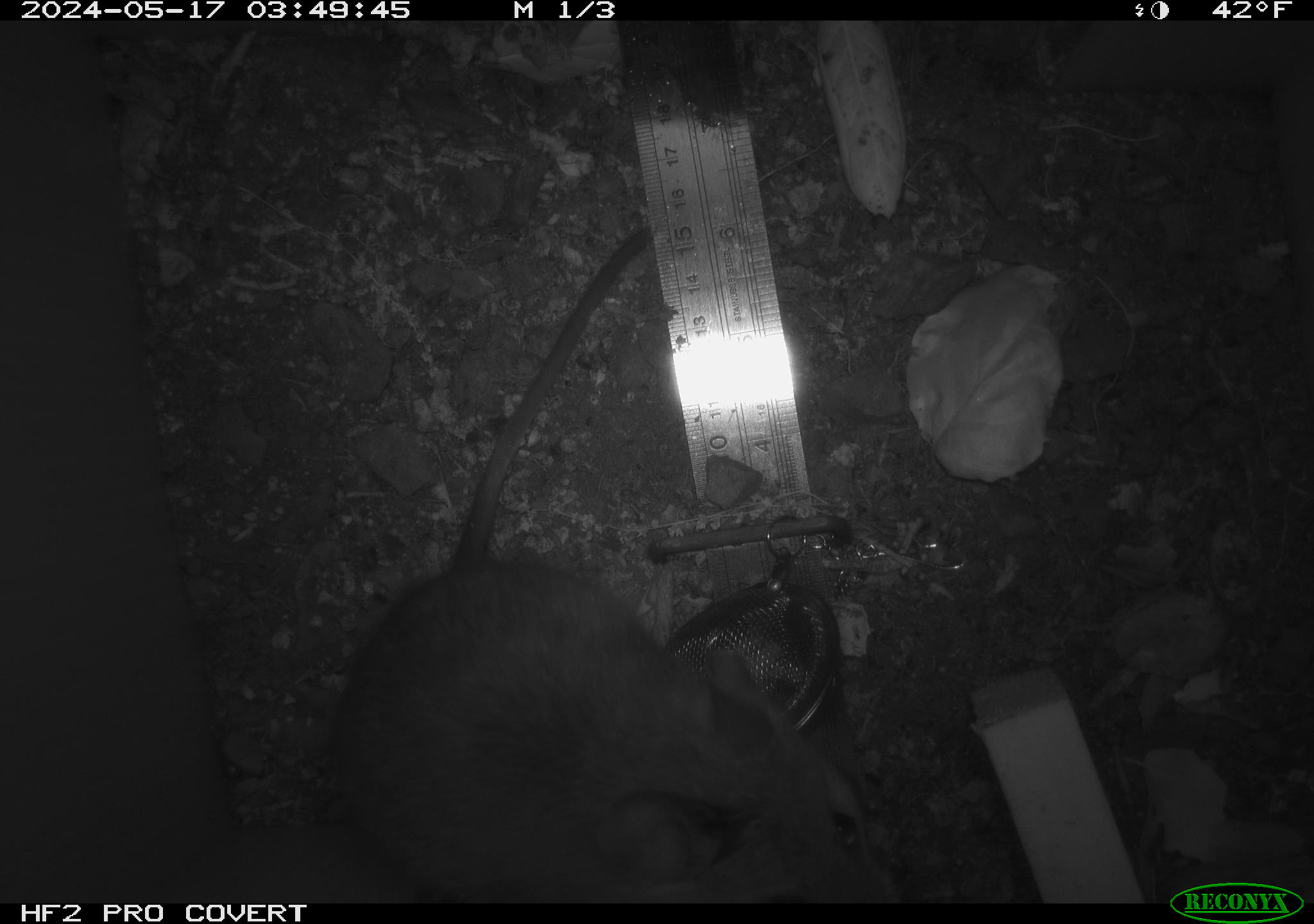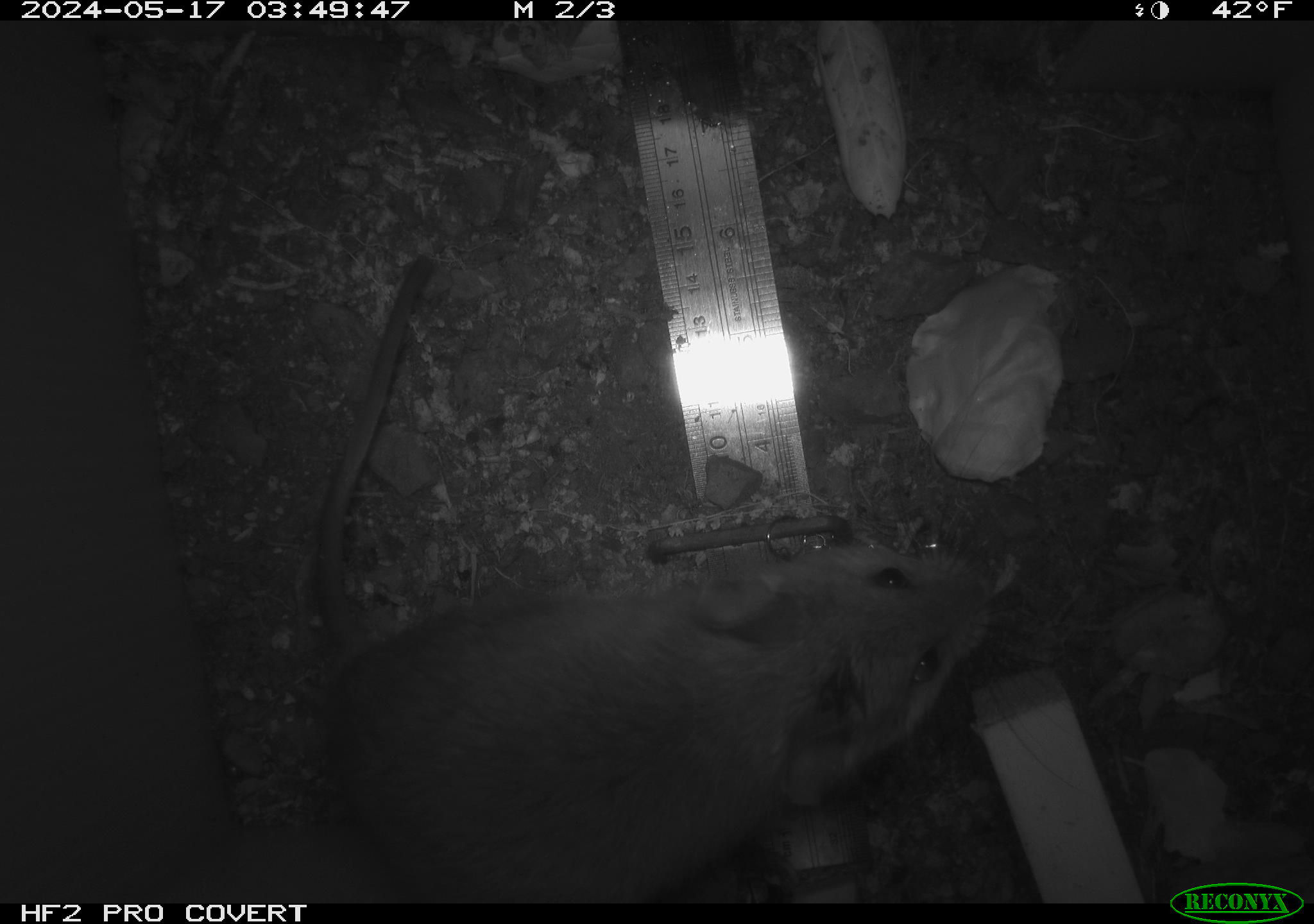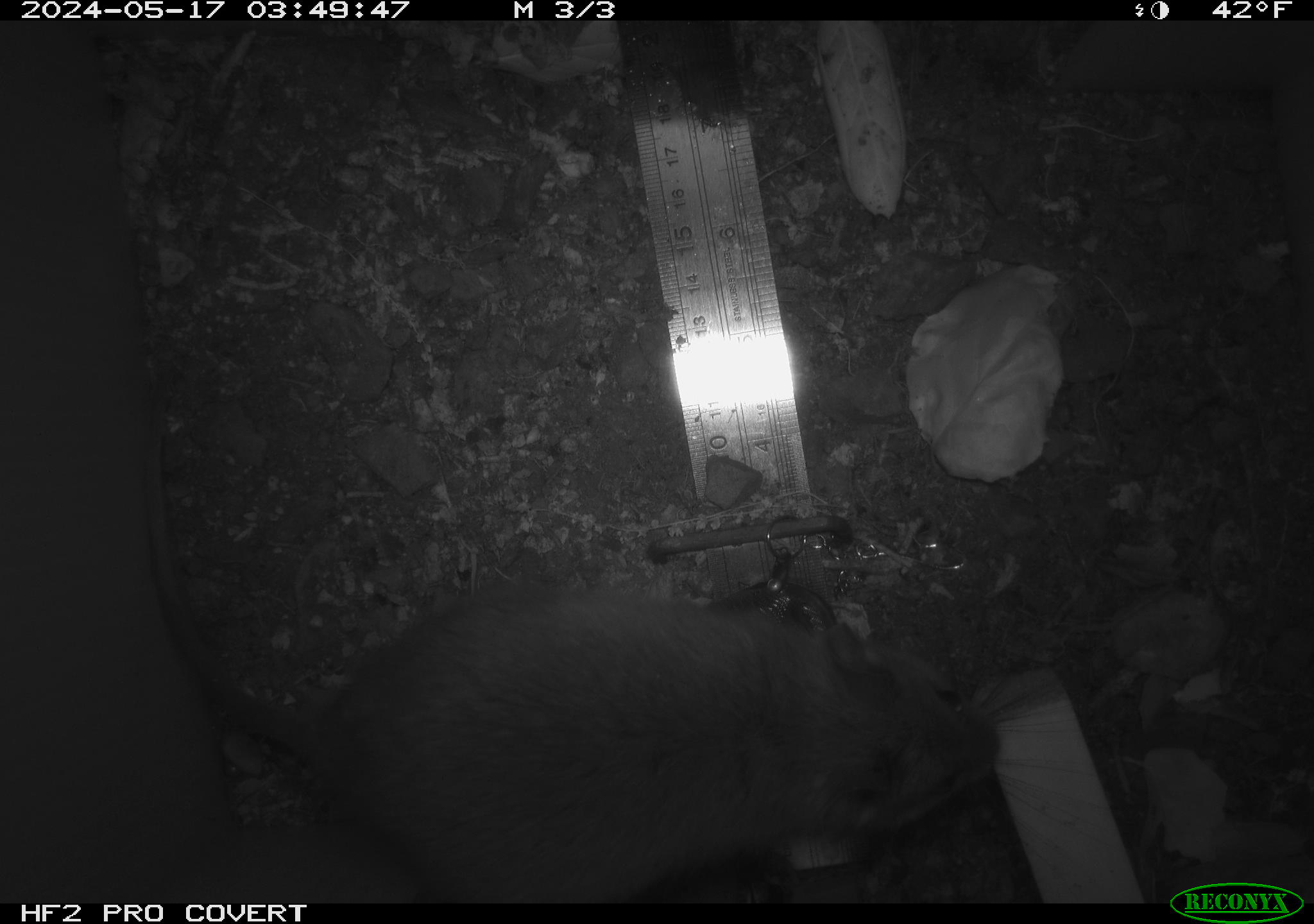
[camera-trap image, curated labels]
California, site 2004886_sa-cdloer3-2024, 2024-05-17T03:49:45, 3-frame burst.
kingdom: Animalia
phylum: Chordata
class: Mammalia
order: Rodentia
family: Cricetidae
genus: Neotoma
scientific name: Neotoma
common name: pack rat or woodrat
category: neotoma species